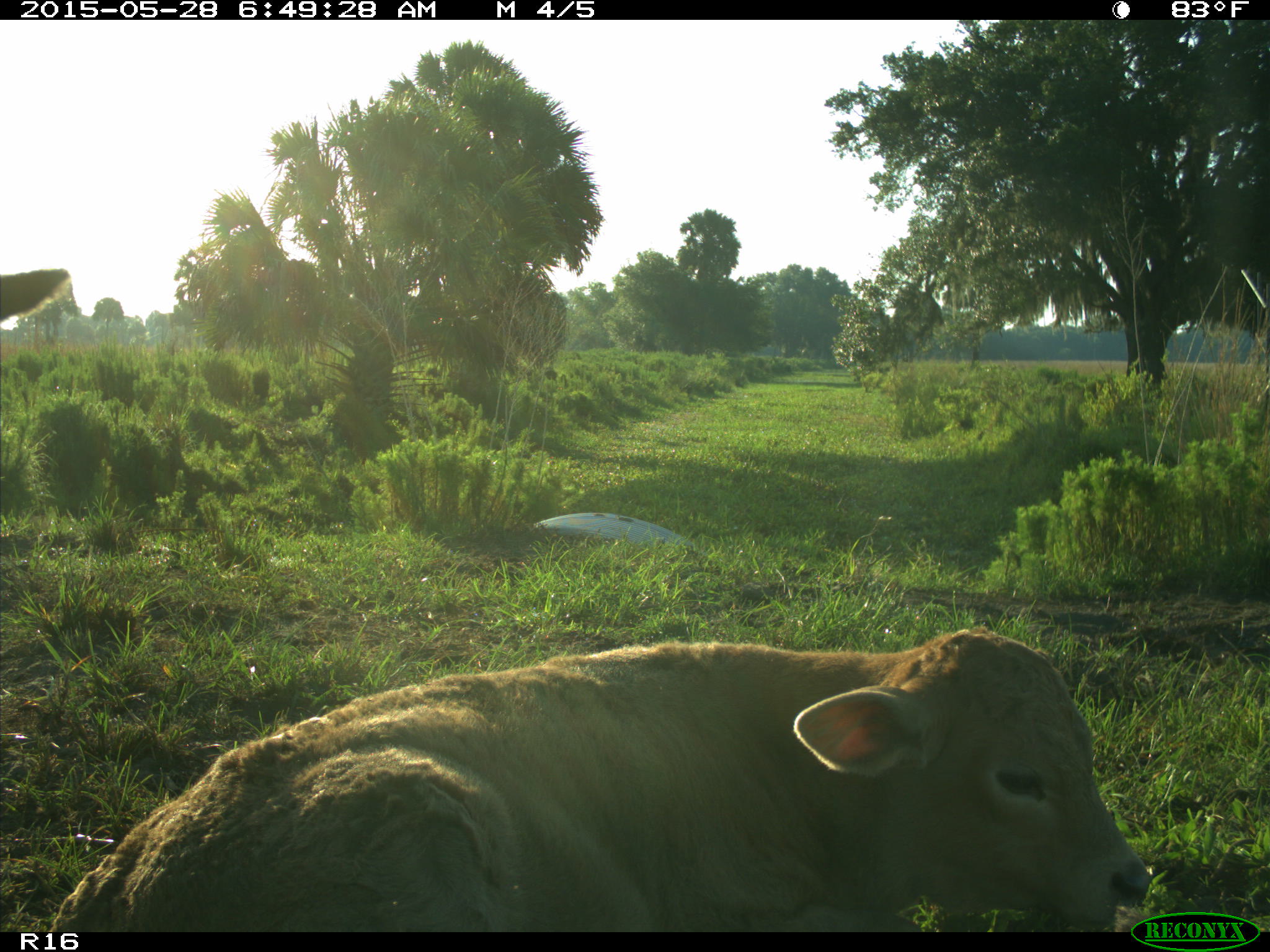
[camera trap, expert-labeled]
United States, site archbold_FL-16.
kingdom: Animalia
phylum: Chordata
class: Mammalia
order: Artiodactyla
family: Bovidae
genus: Bos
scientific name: Bos taurus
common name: domestic cow